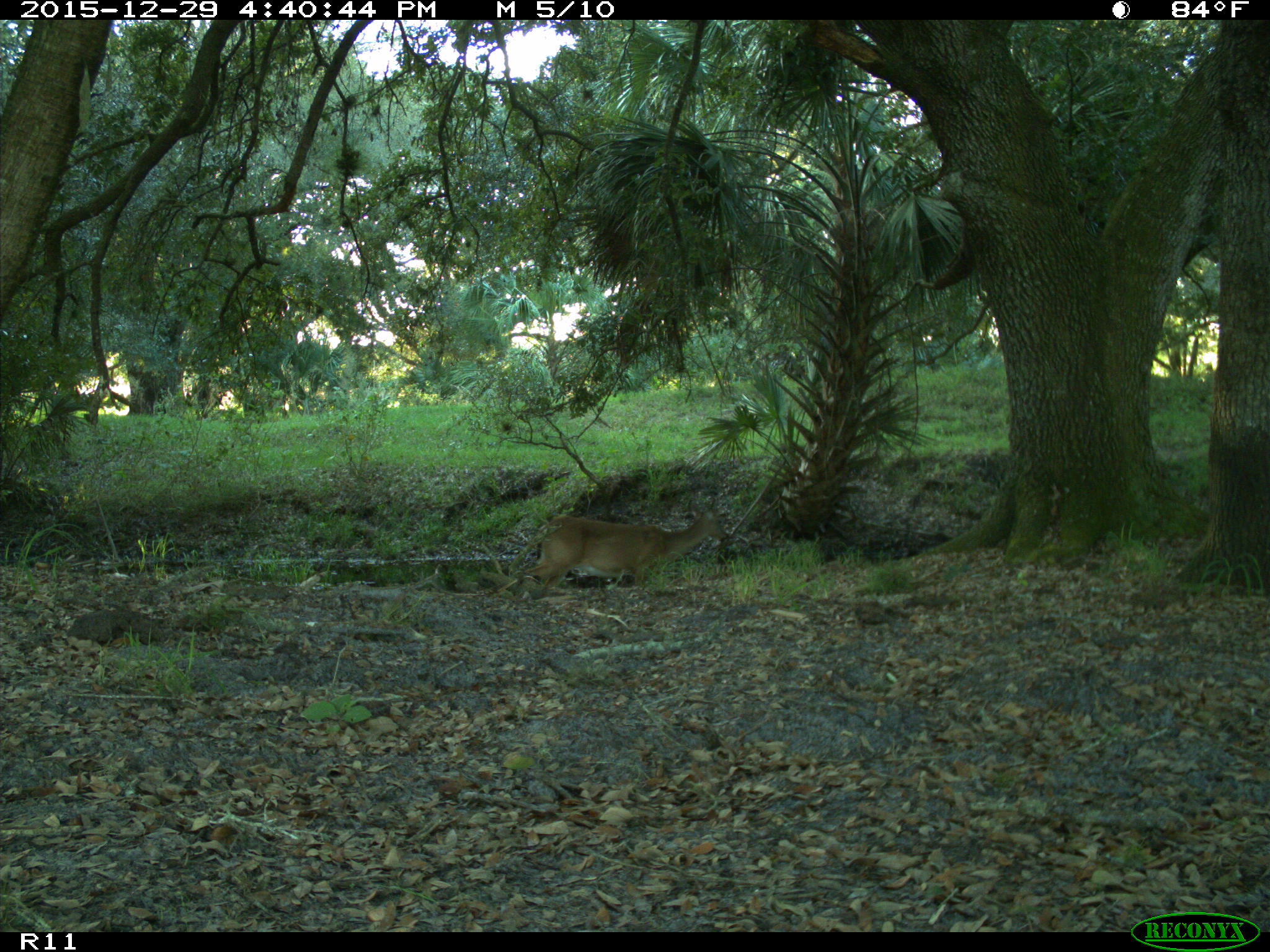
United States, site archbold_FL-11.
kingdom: Animalia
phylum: Chordata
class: Mammalia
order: Artiodactyla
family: Cervidae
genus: Odocoileus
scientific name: Odocoileus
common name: deer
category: unidentified deer